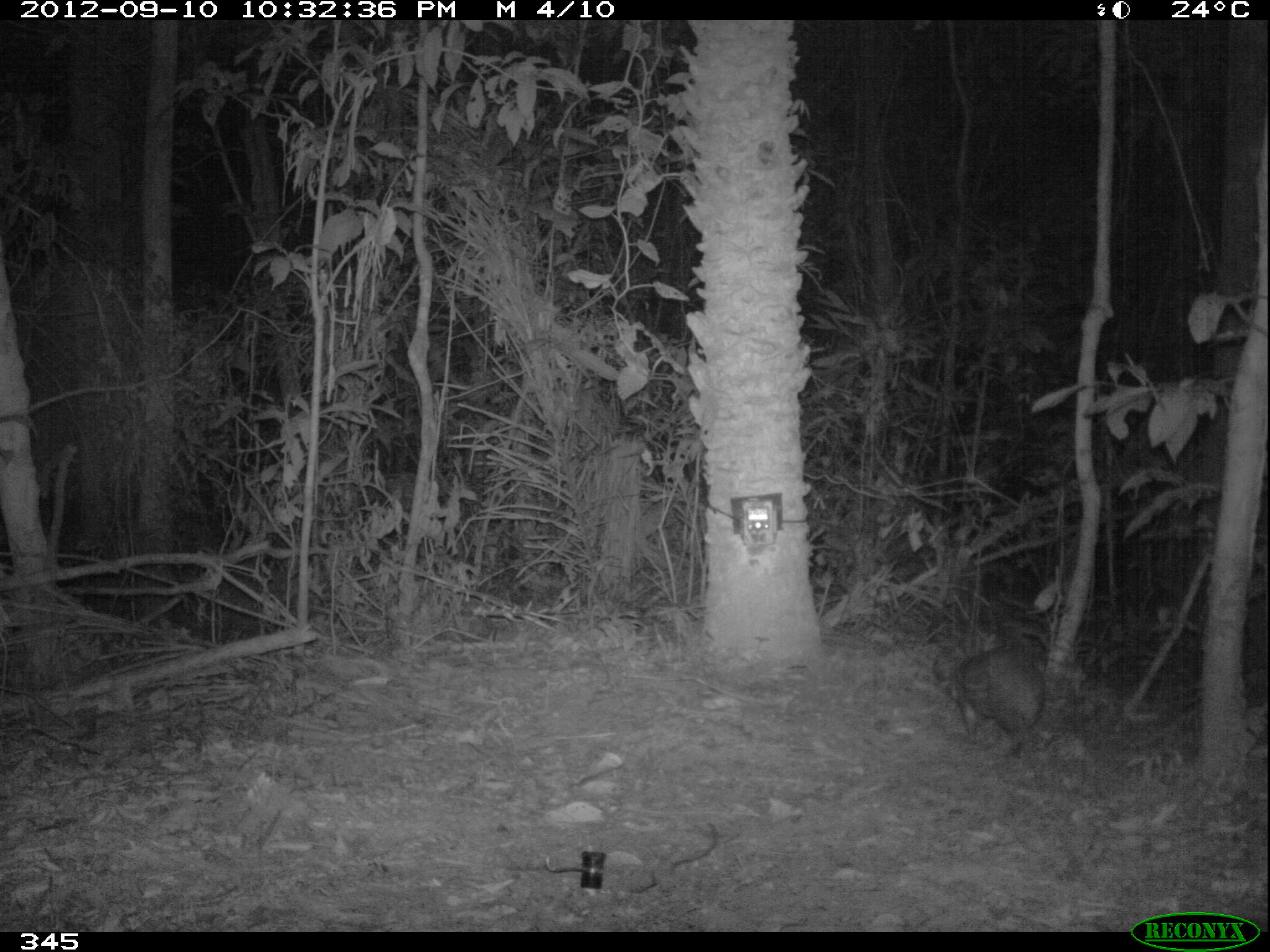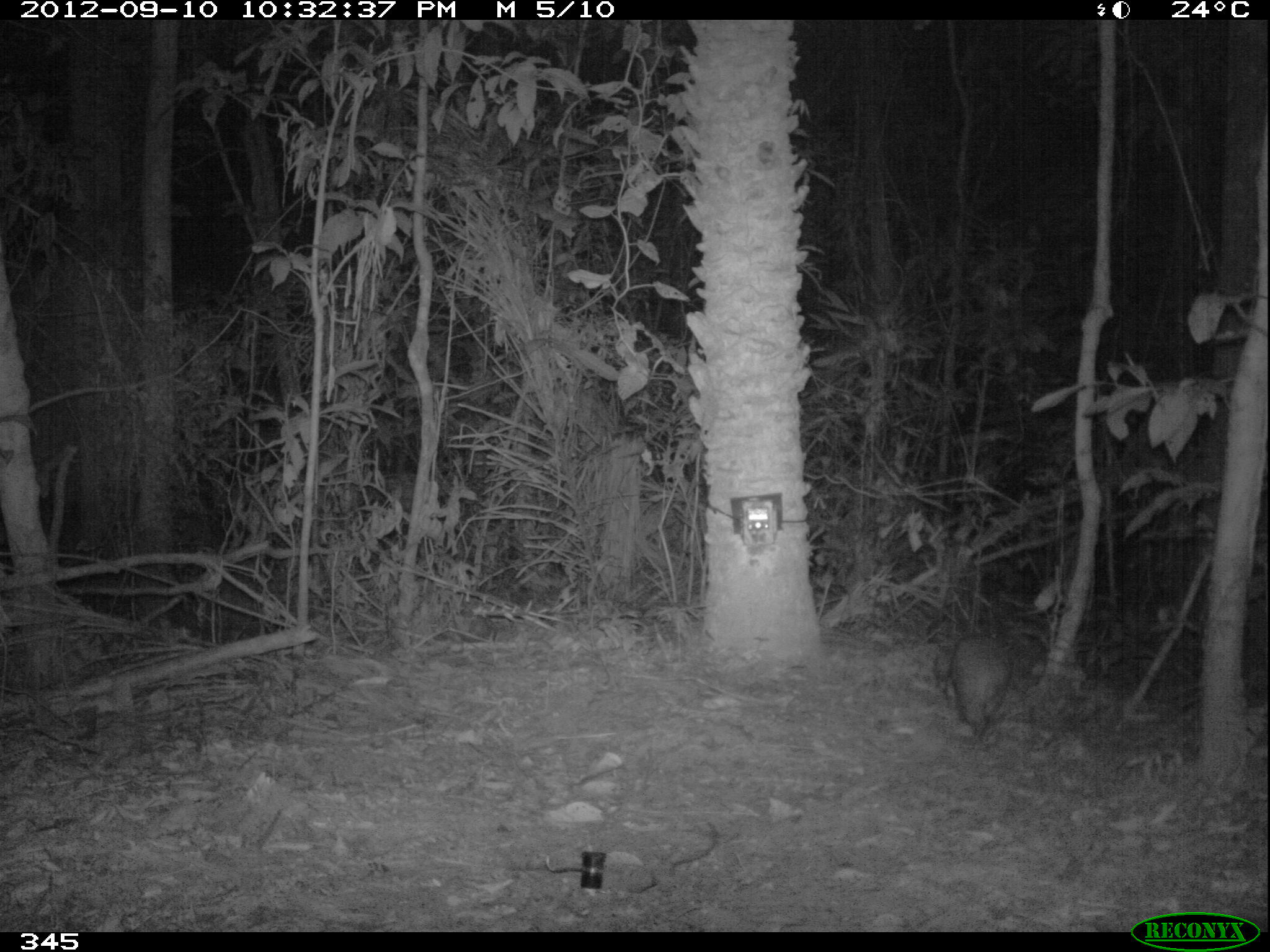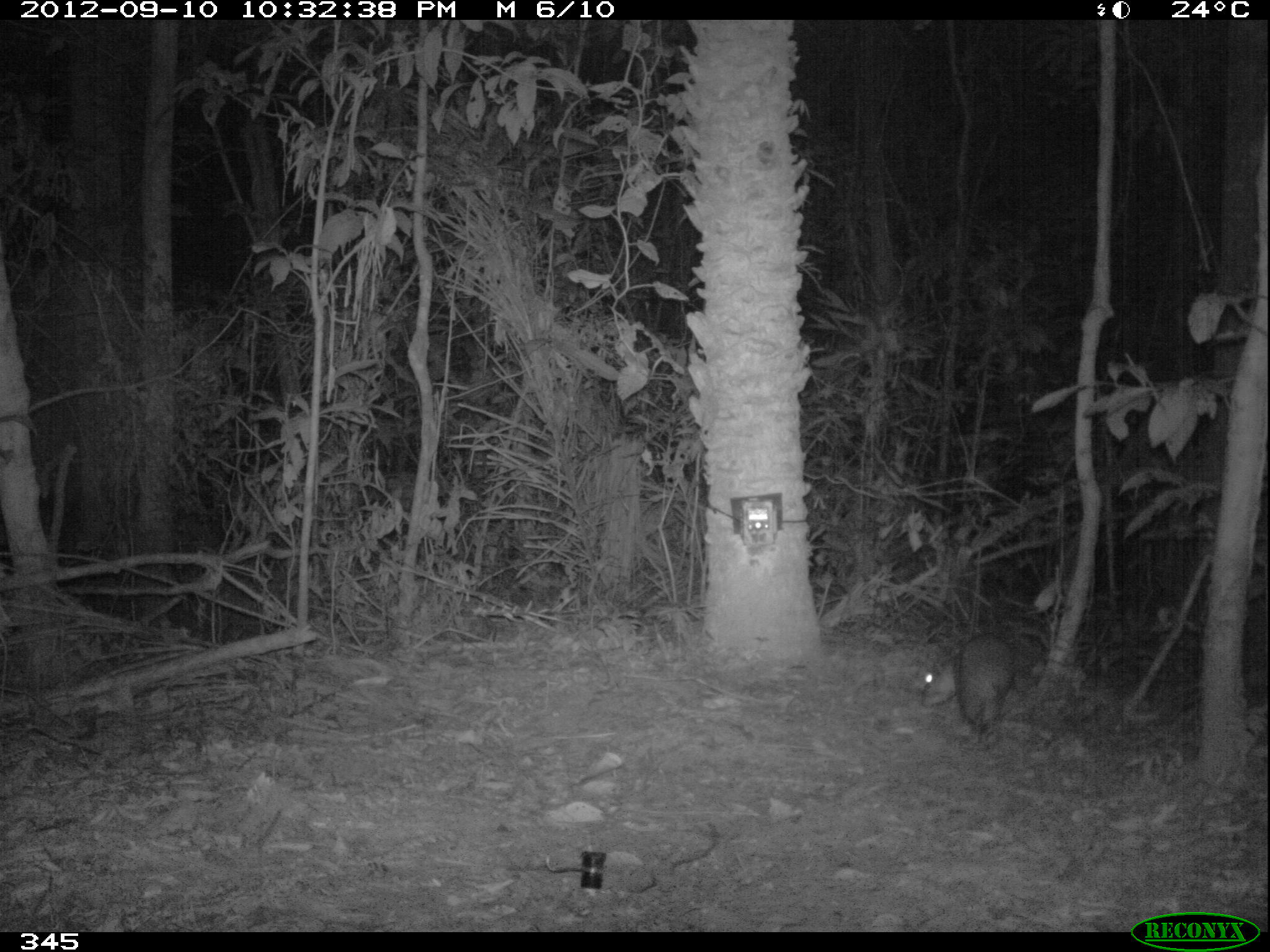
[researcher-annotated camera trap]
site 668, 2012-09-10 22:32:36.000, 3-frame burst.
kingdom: Animalia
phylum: Chordata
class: Mammalia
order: Rodentia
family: Cuniculidae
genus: Cuniculus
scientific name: Cuniculus paca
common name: spotted paca